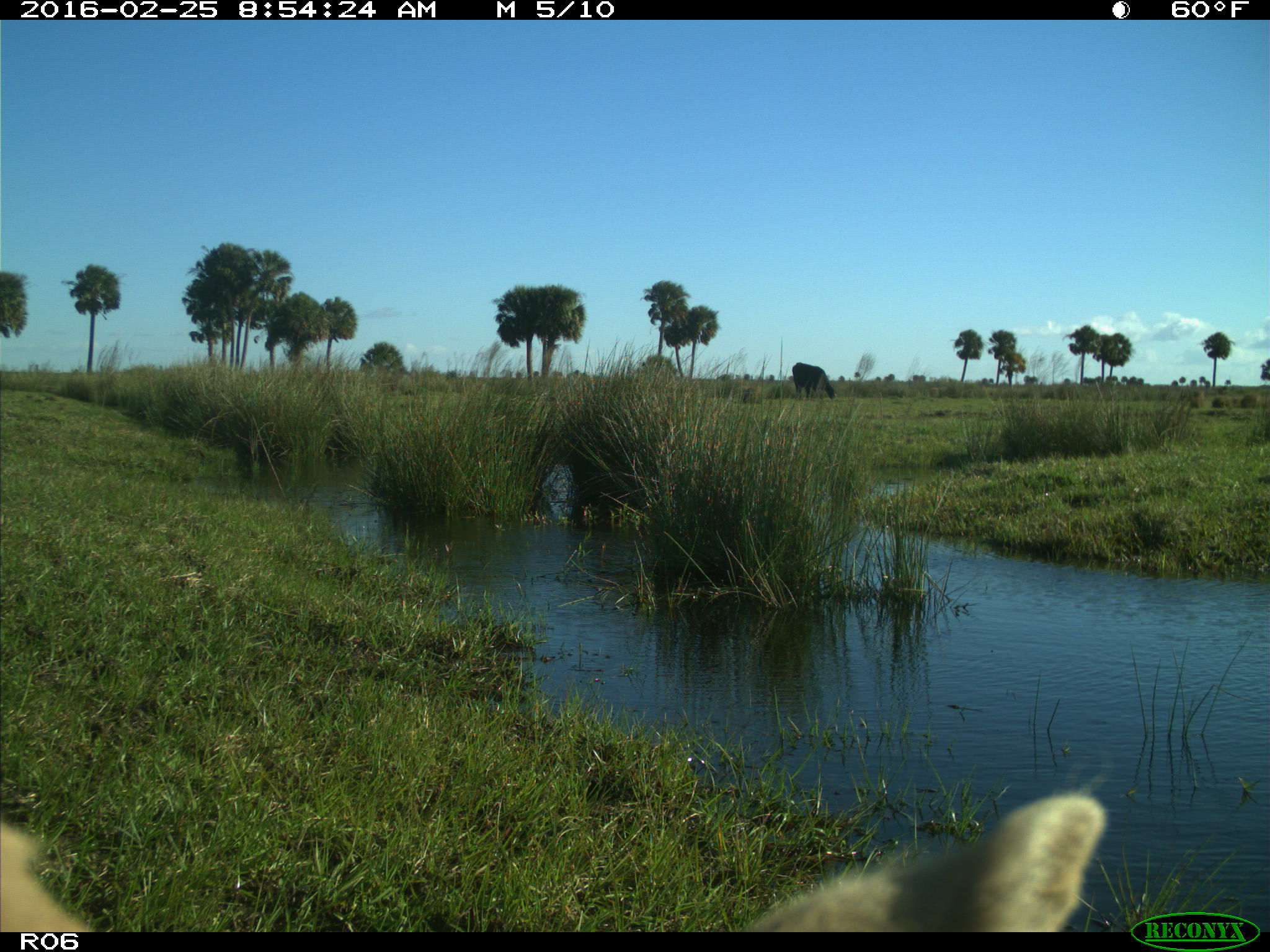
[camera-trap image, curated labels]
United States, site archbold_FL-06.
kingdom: Animalia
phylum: Chordata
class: Mammalia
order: Artiodactyla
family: Bovidae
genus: Bos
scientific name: Bos taurus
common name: domestic cow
Bos taurus (domestic cow).